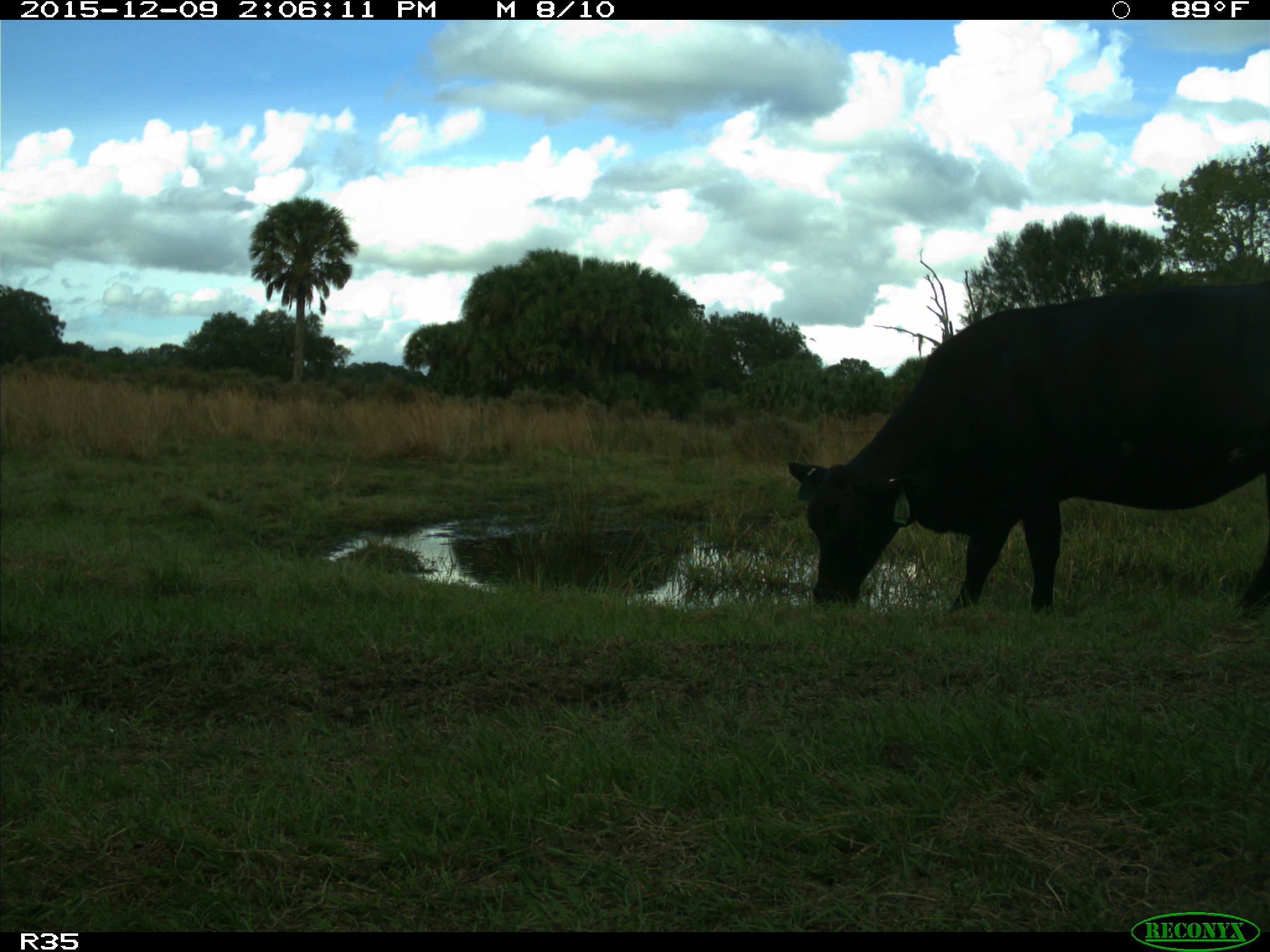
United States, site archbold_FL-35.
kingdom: Animalia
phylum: Chordata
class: Mammalia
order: Artiodactyla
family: Bovidae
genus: Bos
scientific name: Bos taurus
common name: domestic cow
Bos taurus (domestic cow).